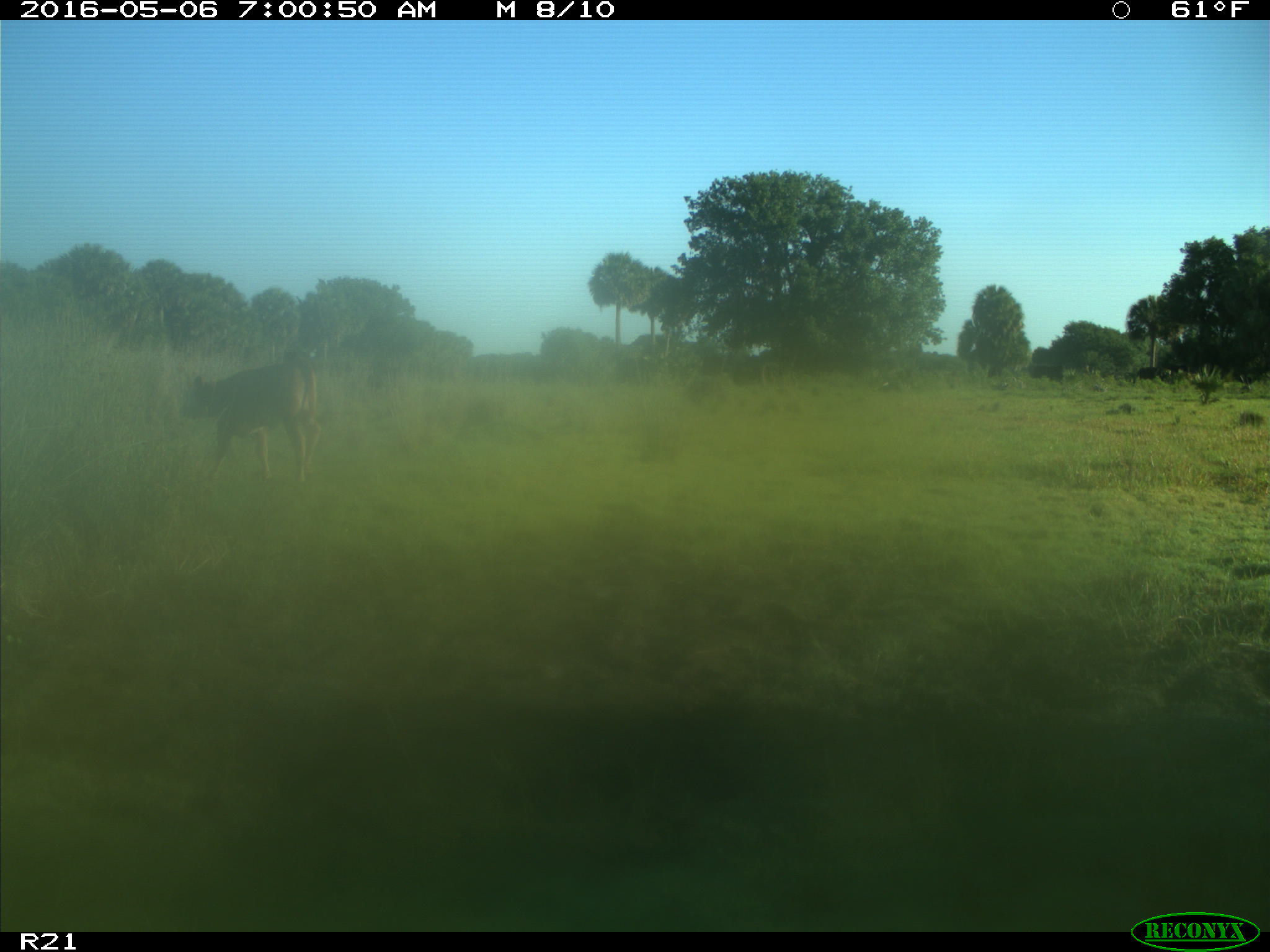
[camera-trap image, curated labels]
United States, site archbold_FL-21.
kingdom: Animalia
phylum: Chordata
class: Mammalia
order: Artiodactyla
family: Bovidae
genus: Bos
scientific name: Bos taurus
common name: domestic cow